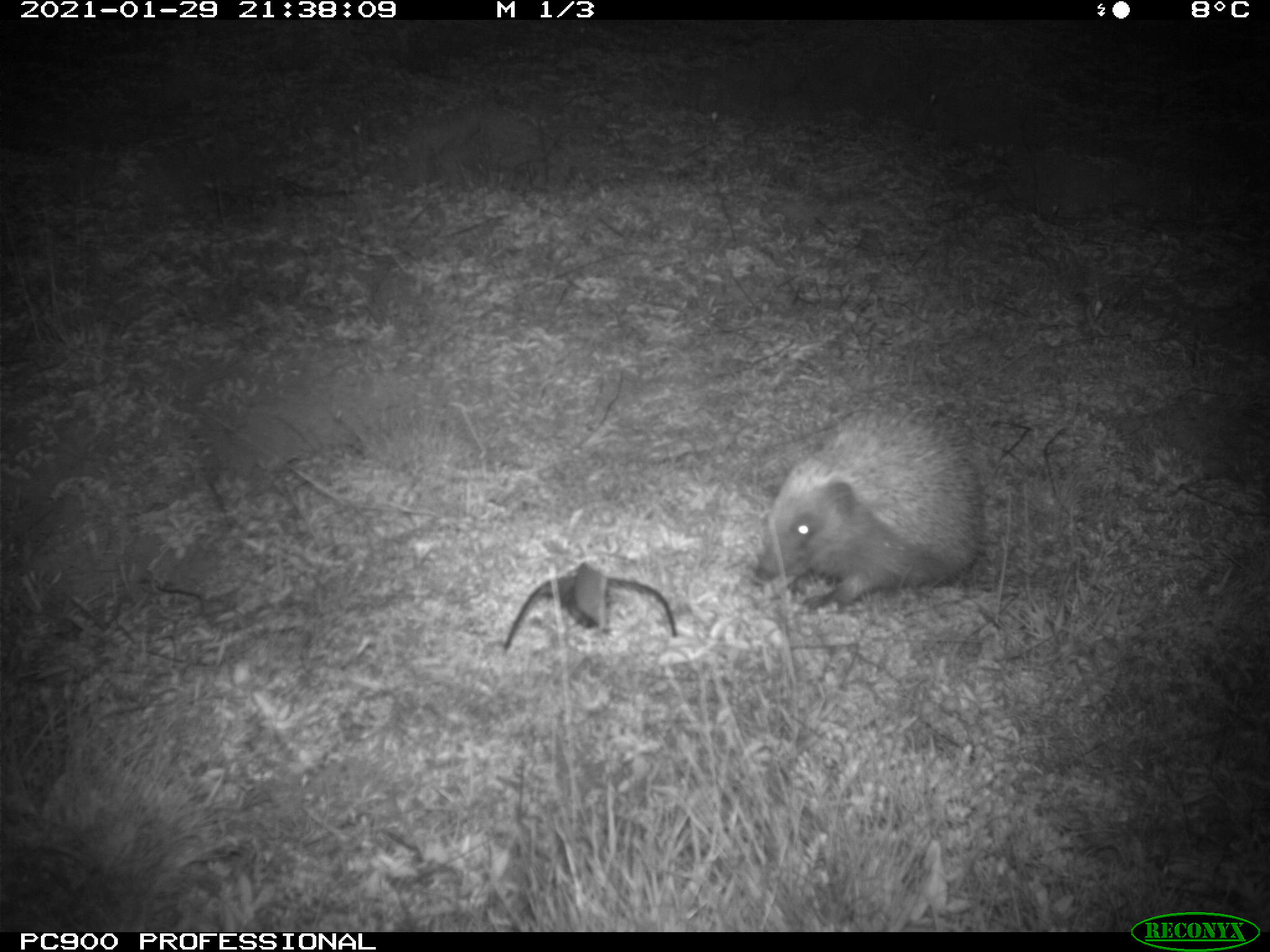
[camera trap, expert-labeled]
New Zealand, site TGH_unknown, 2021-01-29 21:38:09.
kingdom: Animalia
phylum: Chordata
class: Mammalia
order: Eulipotyphla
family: Erinaceidae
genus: Erinaceus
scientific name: Erinaceus europaeus europaeus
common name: european hedgehog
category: hedgehog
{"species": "hedgehog (european hedgehog) (Erinaceus europaeus europaeus)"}